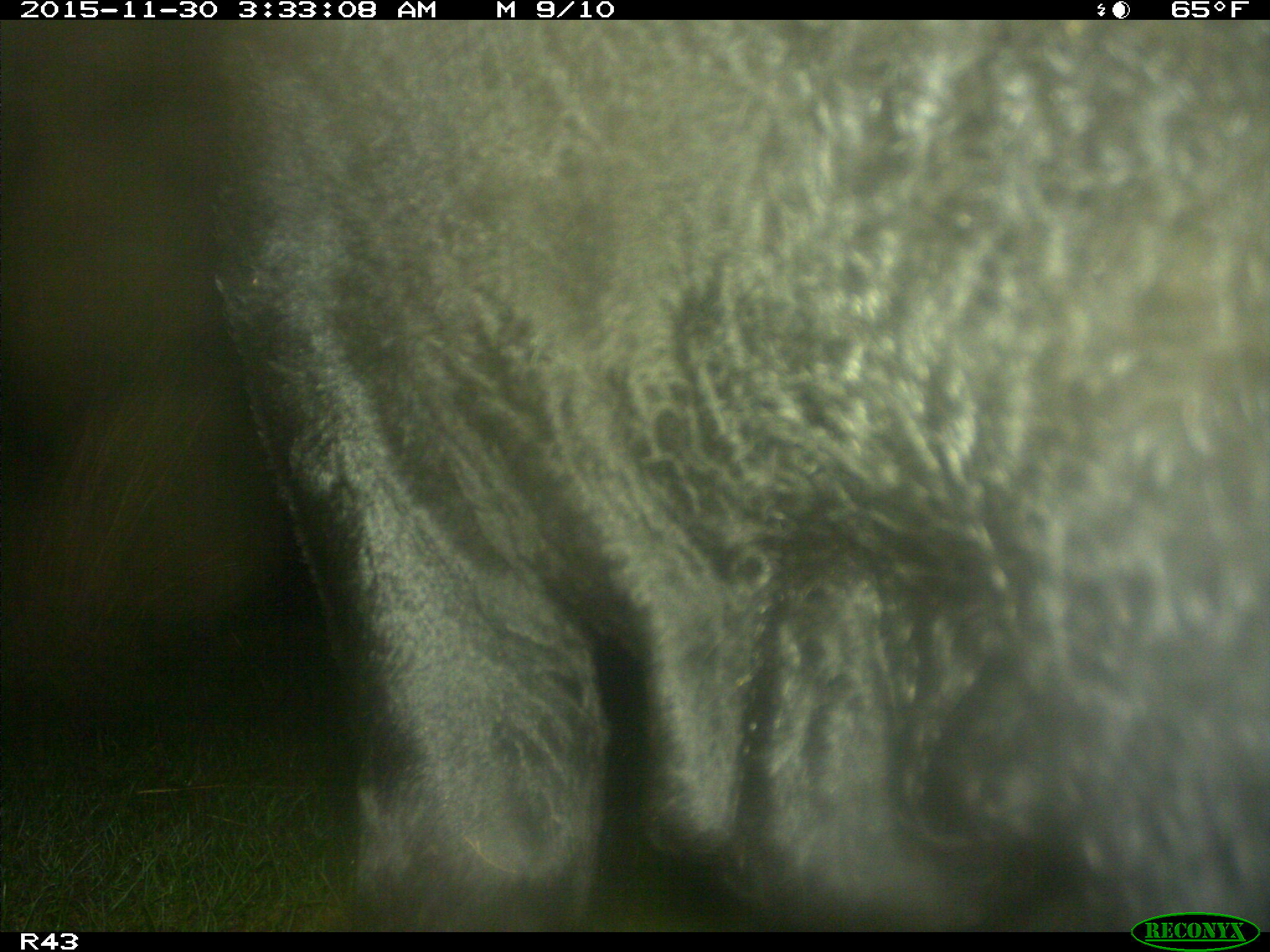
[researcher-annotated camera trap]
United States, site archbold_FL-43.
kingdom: Animalia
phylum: Chordata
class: Mammalia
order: Artiodactyla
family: Bovidae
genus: Bos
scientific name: Bos taurus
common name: domestic cow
Bos taurus (domestic cow).